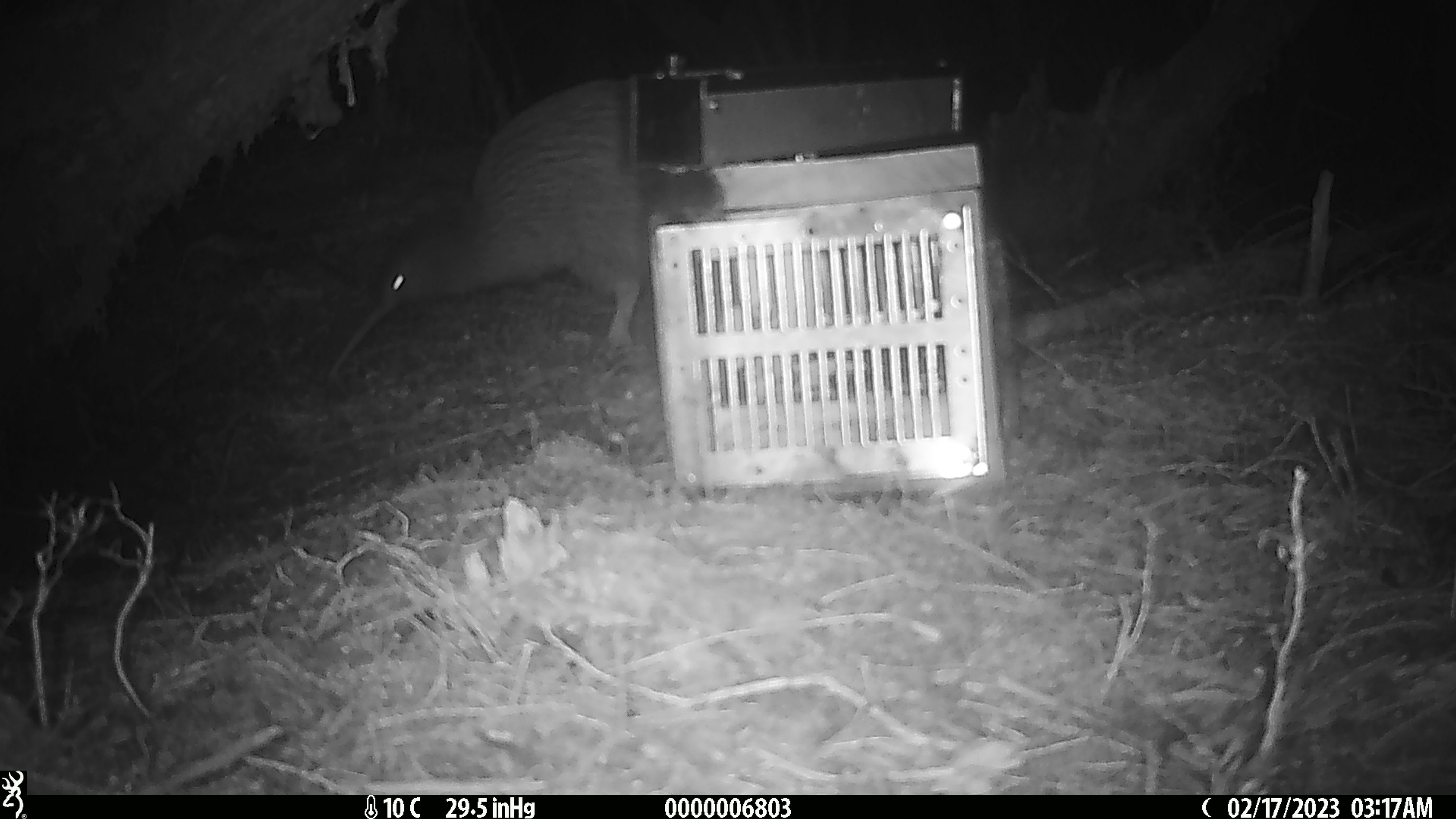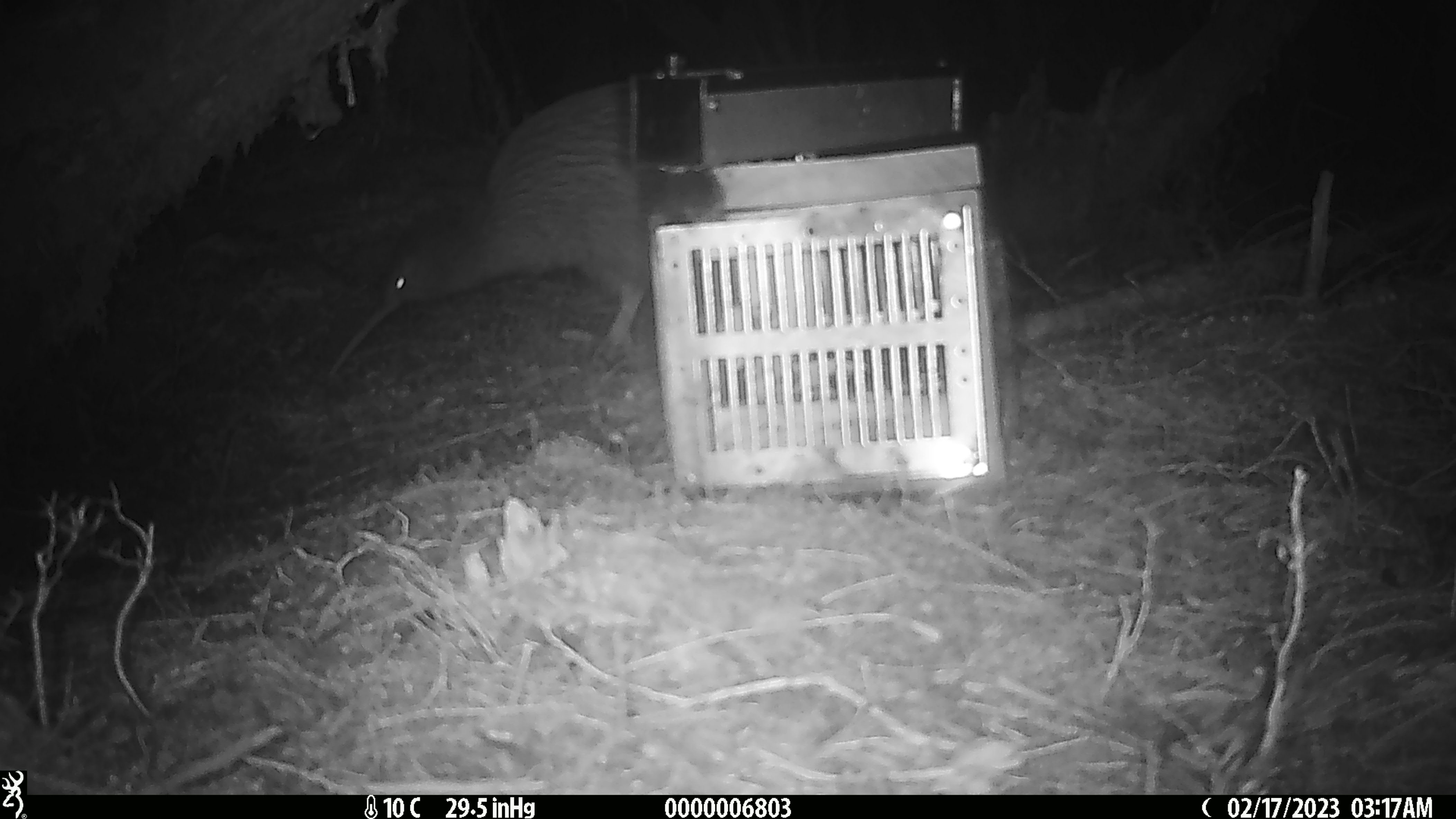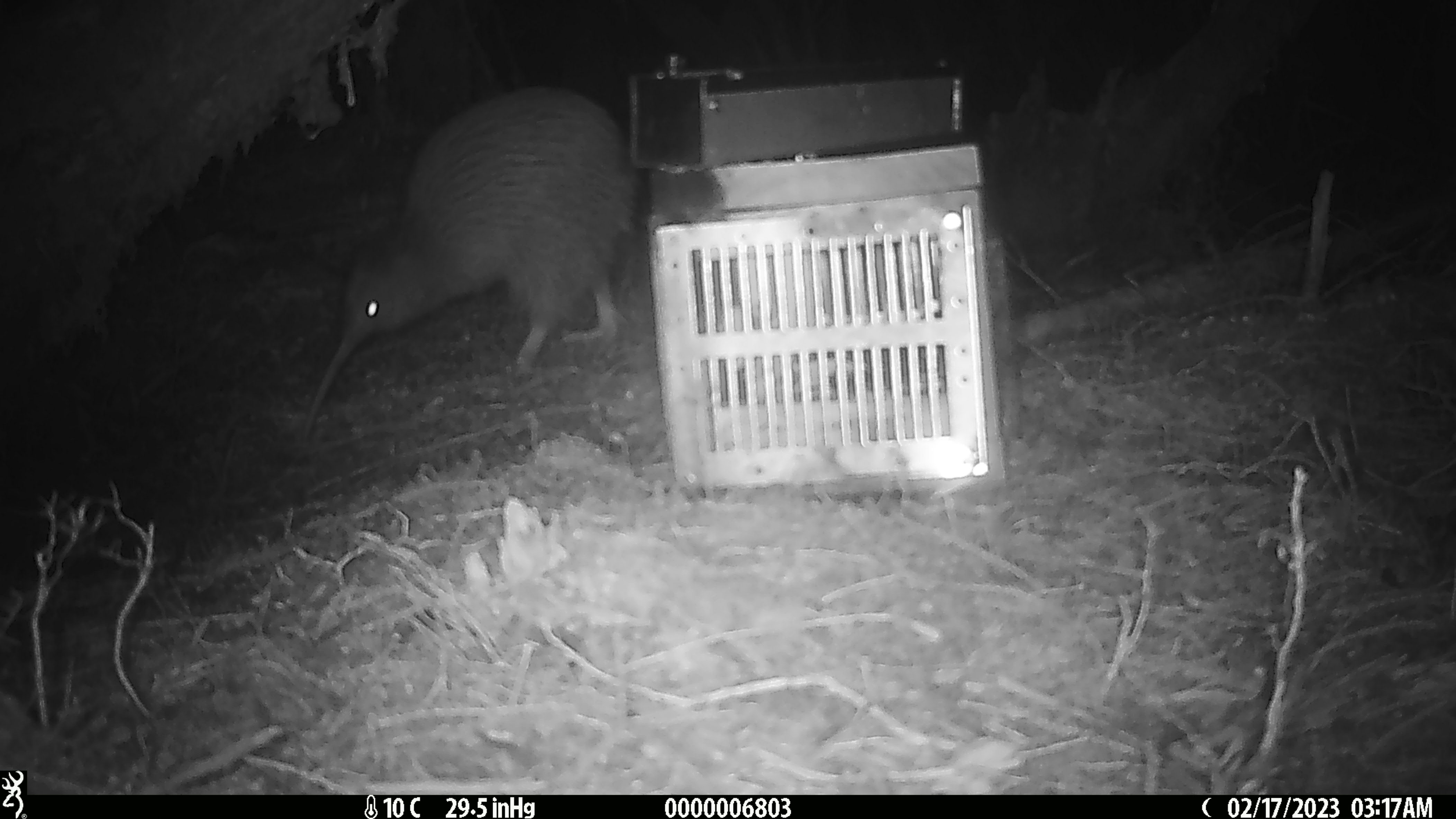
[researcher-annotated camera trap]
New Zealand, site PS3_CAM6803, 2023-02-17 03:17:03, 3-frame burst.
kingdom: Animalia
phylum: Chordata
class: Aves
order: Apterygiformes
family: Apterygidae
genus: Apteryx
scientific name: Apteryx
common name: kiwi